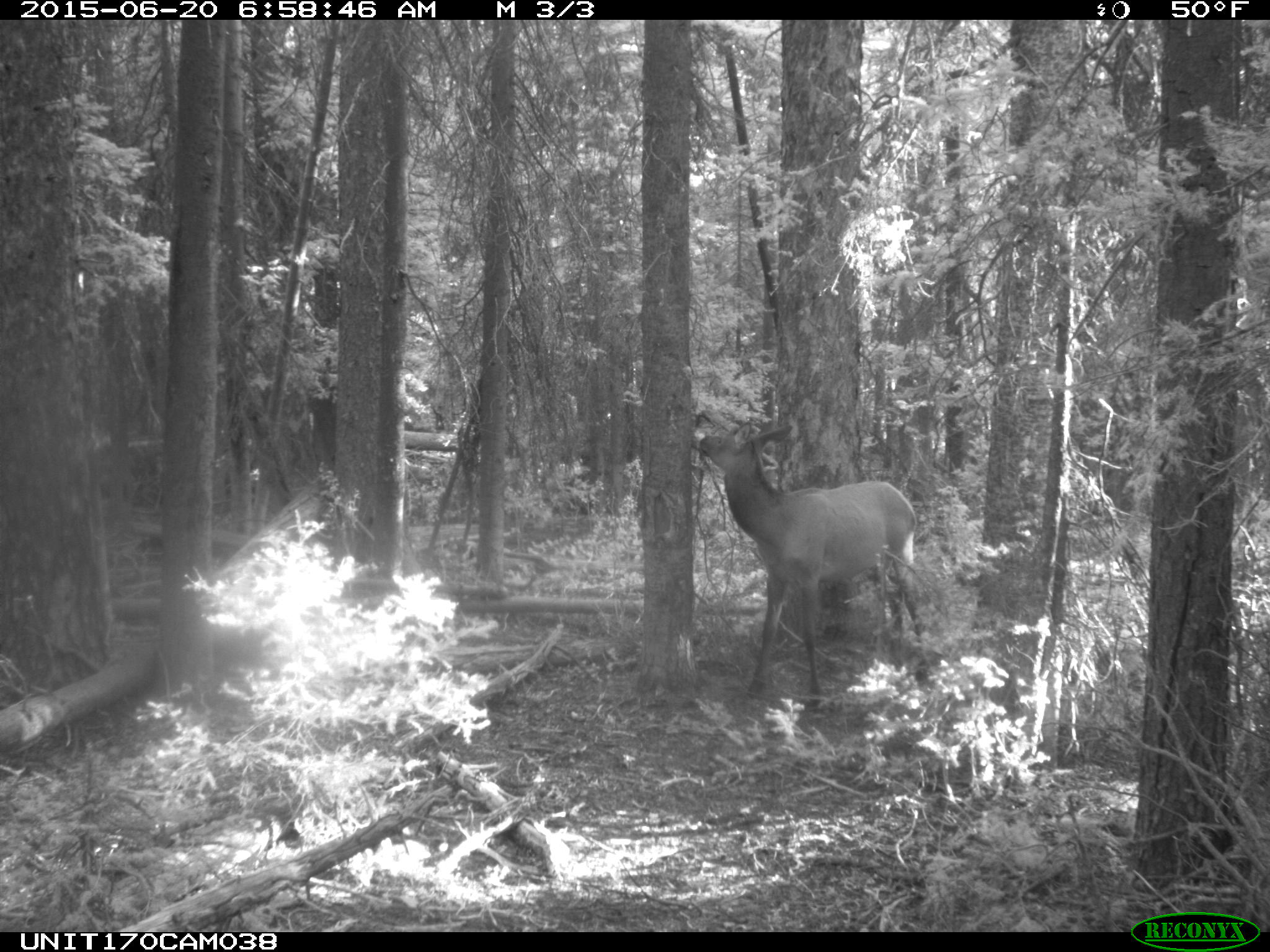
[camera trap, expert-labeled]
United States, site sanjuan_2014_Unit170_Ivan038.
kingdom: Animalia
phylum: Chordata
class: Mammalia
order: Artiodactyla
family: Cervidae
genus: Cervus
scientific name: Cervus elaphus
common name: red deer